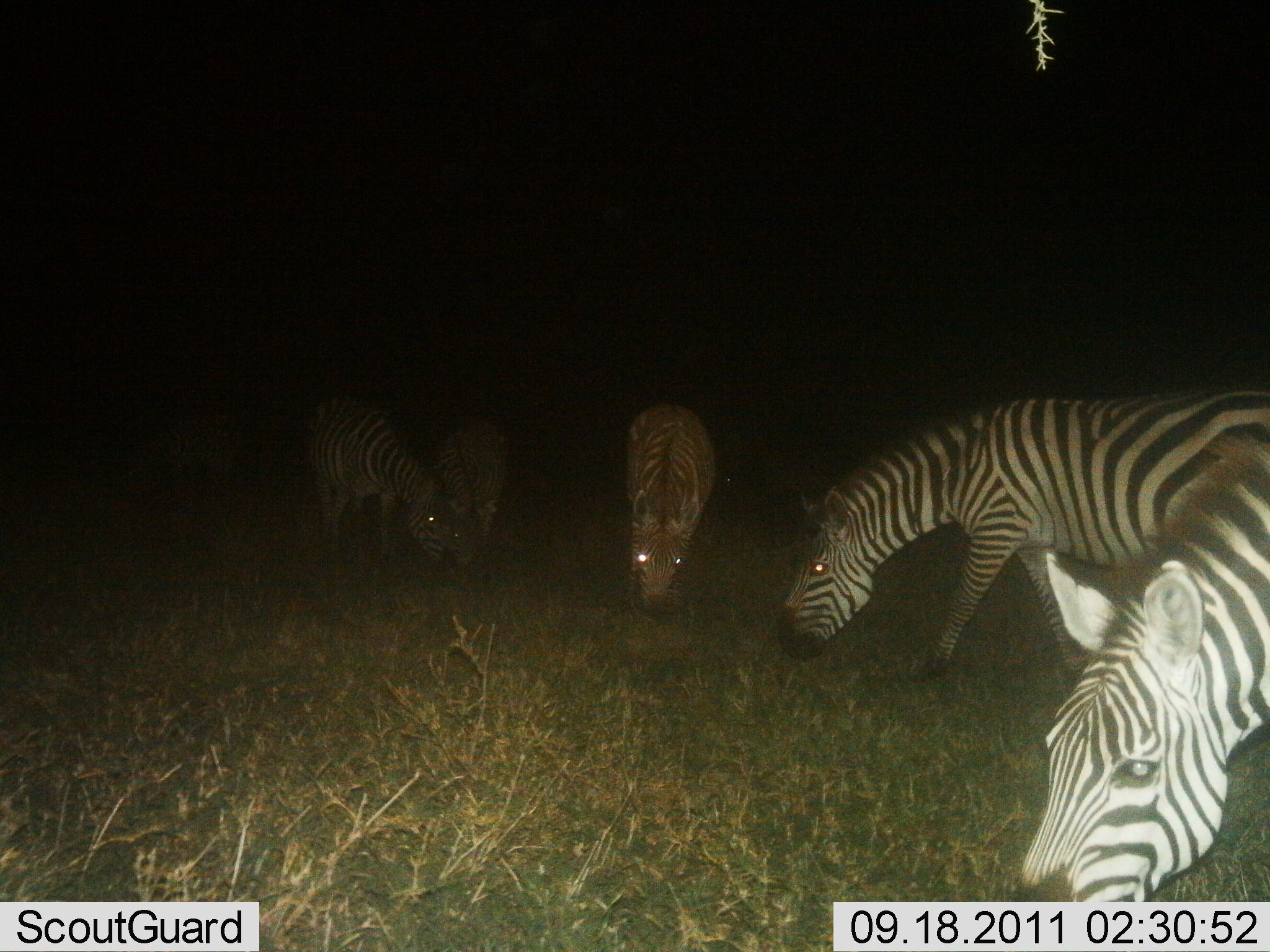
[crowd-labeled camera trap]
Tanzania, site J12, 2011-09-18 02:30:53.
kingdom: Animalia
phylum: Chordata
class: Mammalia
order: Perissodactyla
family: Equidae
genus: Equus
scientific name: Equus quagga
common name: plains zebra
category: zebra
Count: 5.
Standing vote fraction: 25%.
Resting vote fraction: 0%.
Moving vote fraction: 0%.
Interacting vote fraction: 0%.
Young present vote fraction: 0%.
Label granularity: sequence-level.